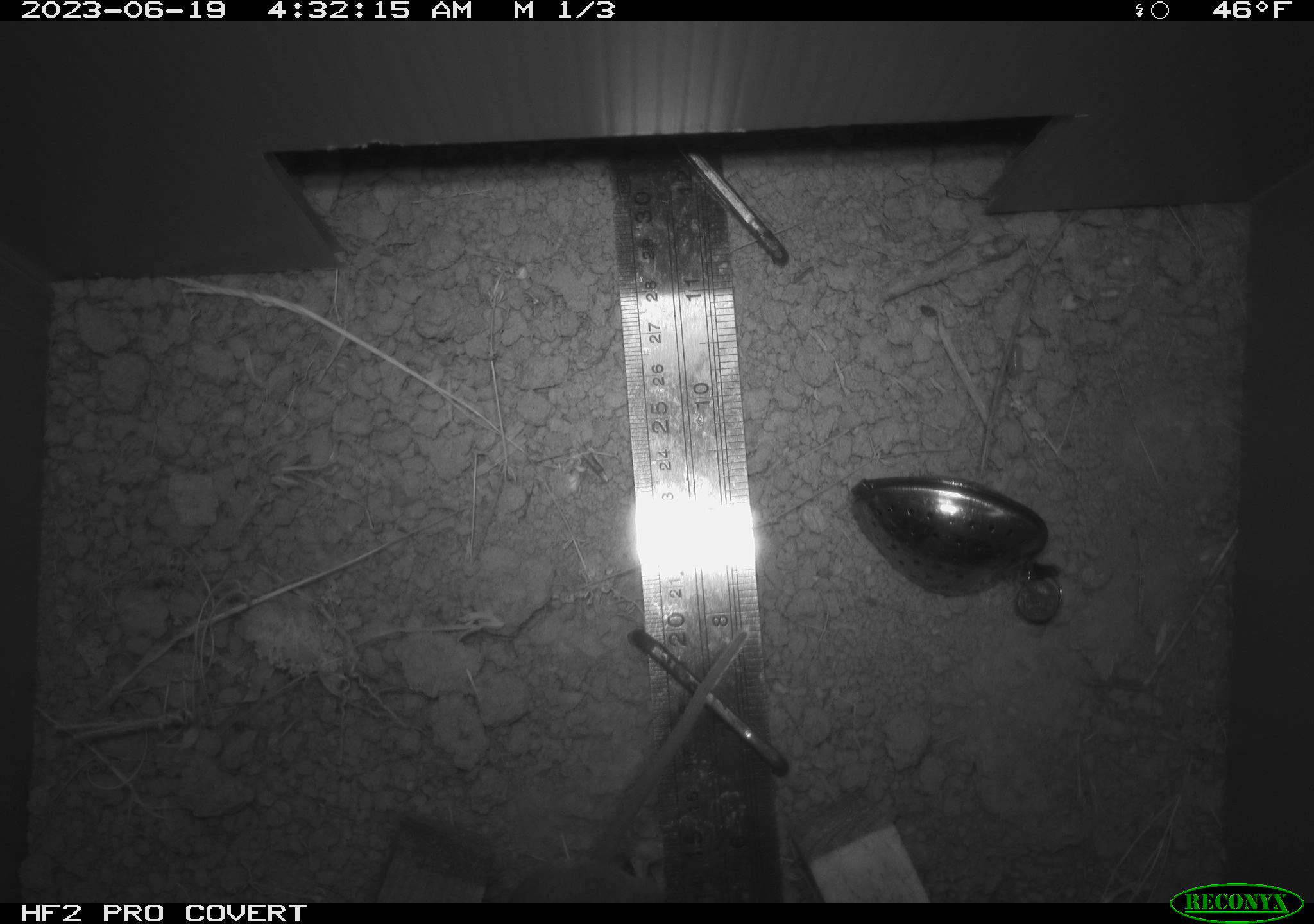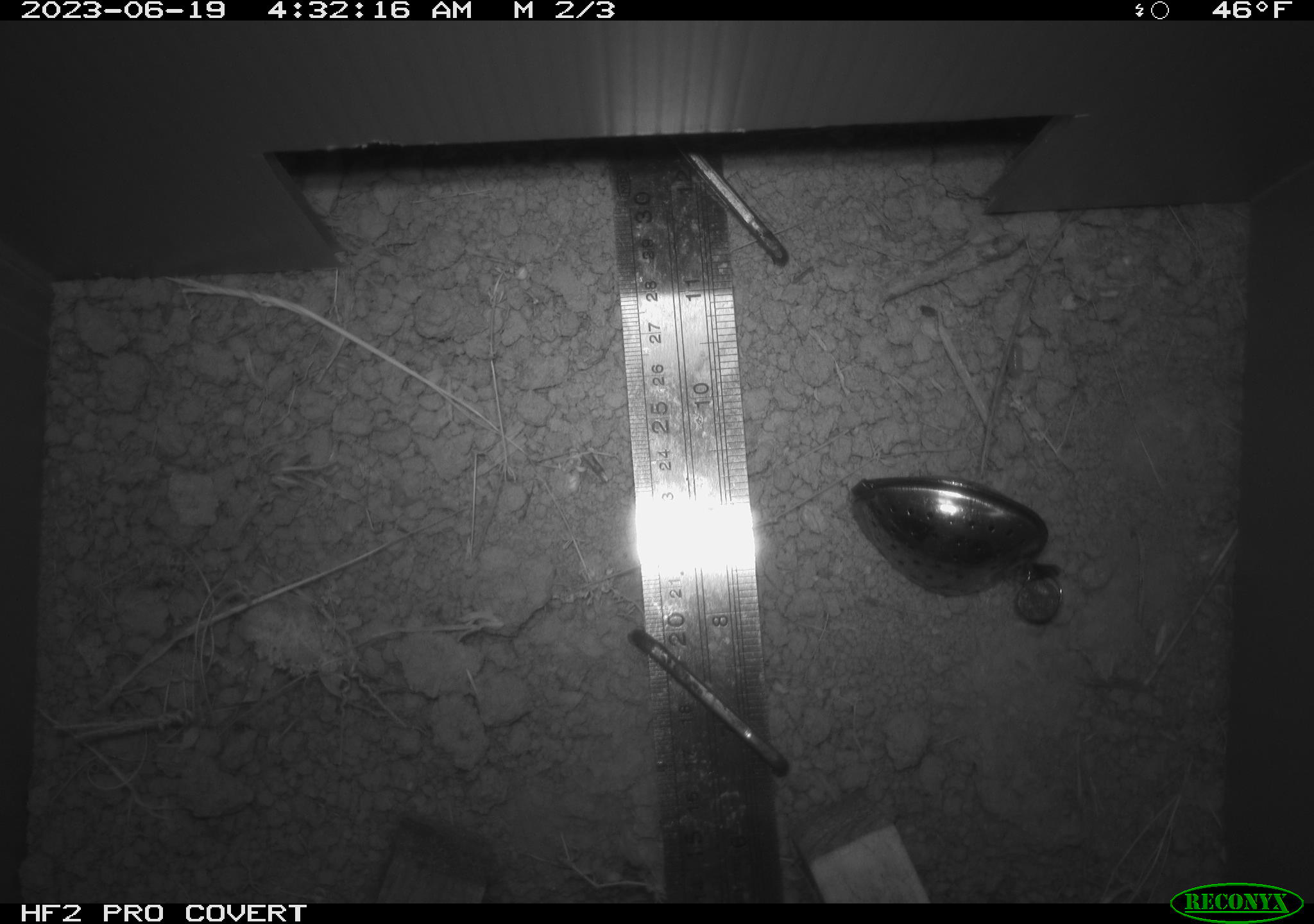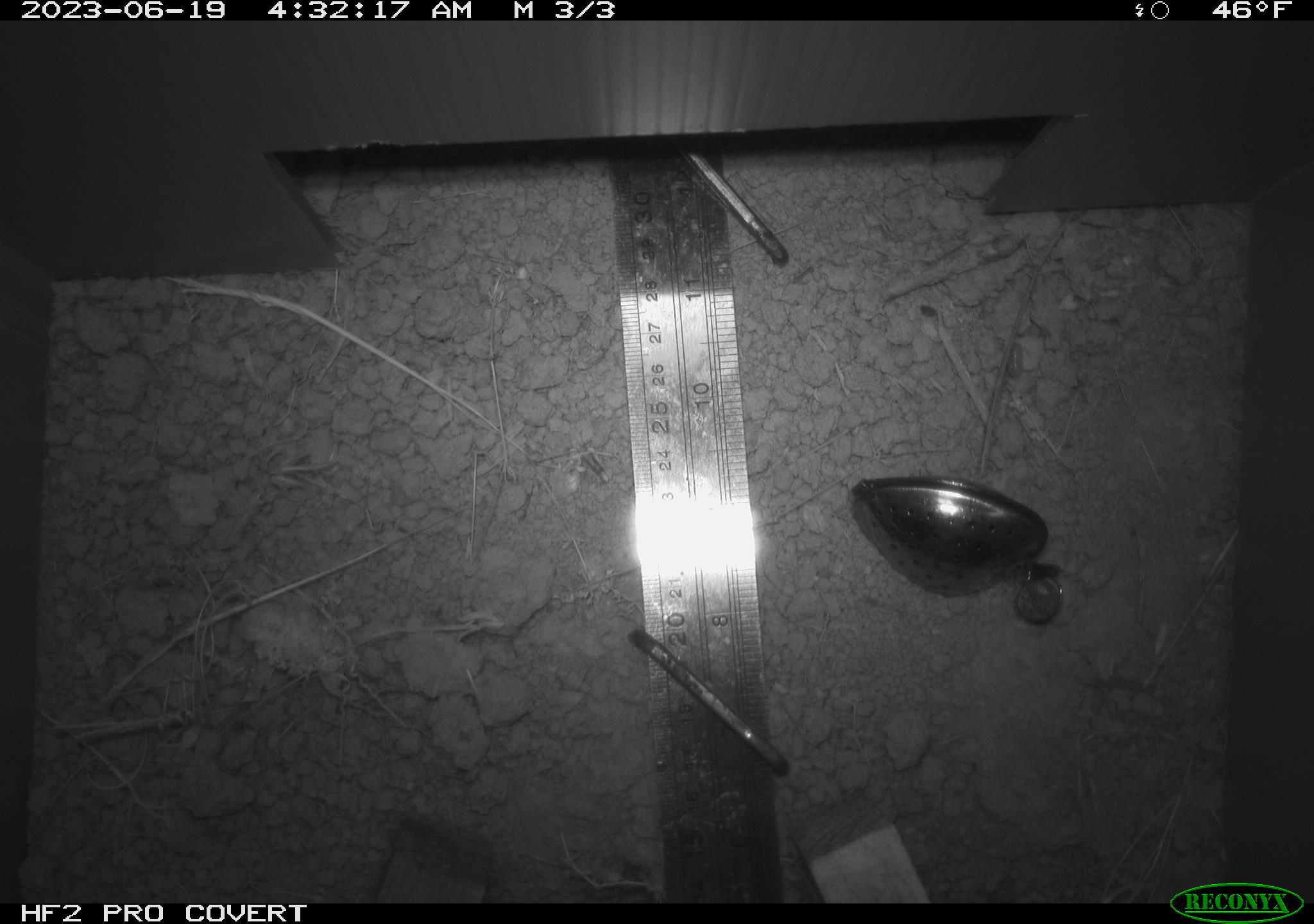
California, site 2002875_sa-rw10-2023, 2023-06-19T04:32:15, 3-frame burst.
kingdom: Animalia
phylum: Chordata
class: Mammalia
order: Rodentia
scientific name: Rodentia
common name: rodent